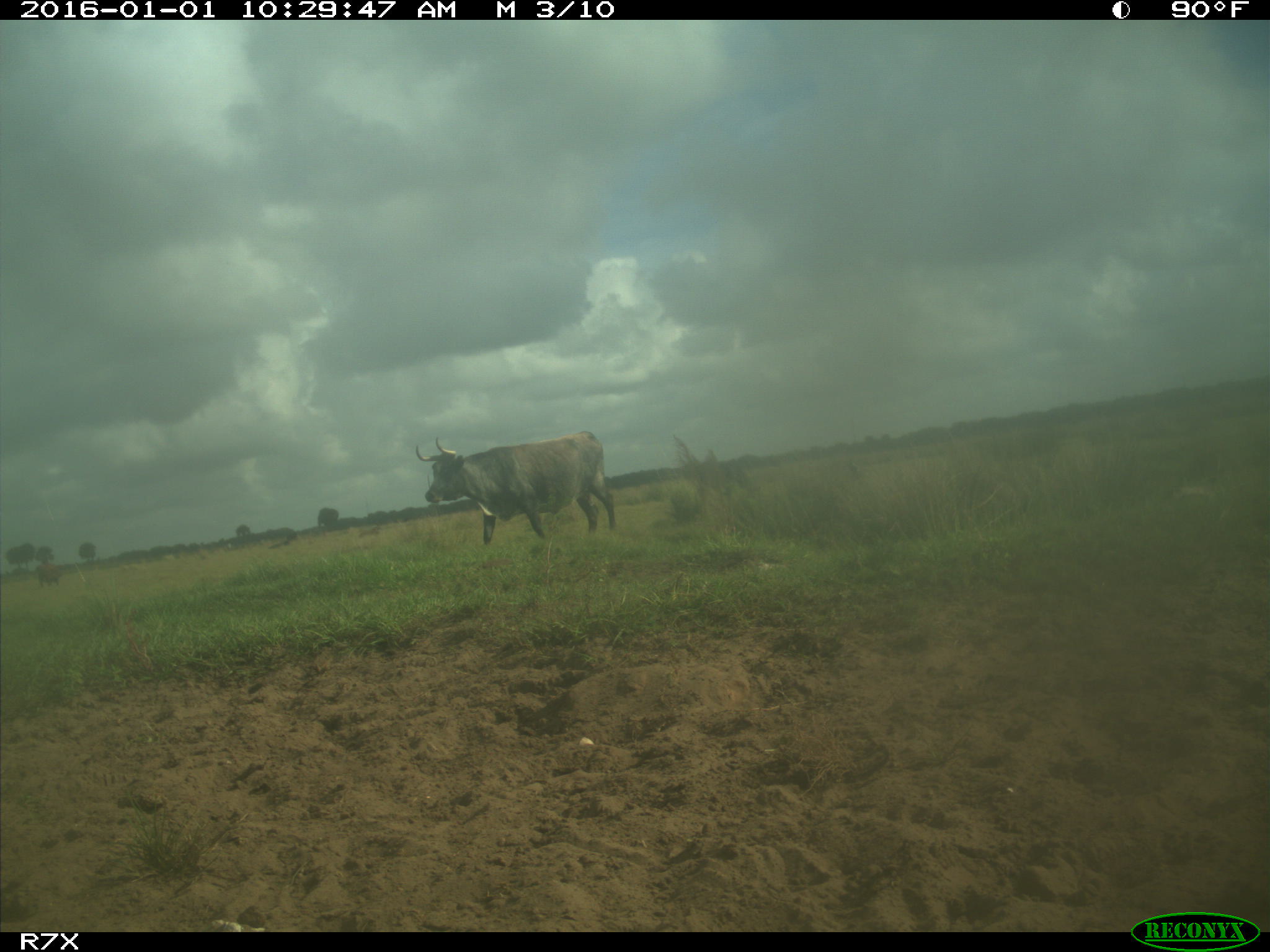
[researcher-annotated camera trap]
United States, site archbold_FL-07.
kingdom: Animalia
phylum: Chordata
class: Mammalia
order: Artiodactyla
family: Bovidae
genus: Bos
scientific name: Bos taurus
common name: domestic cow